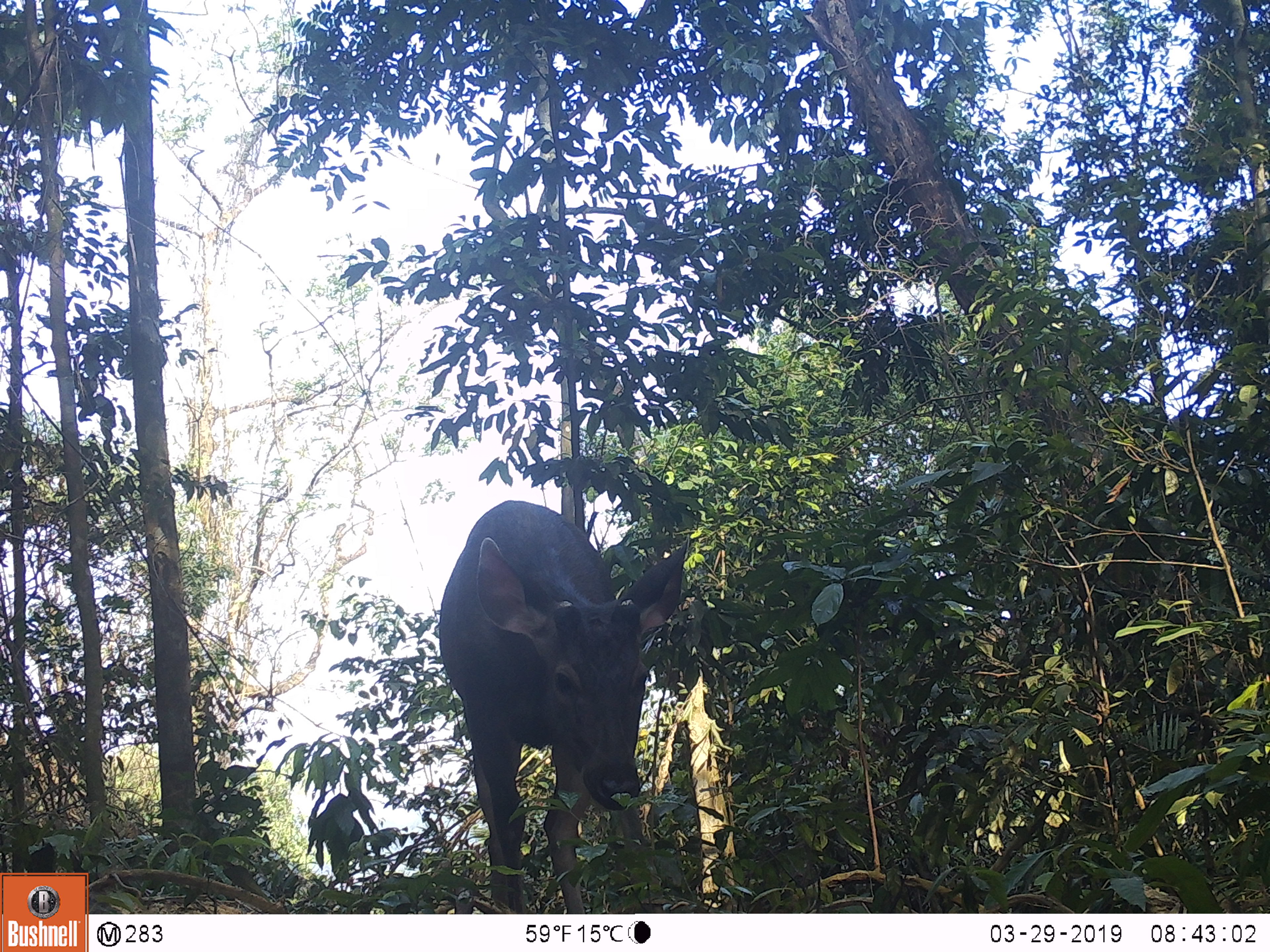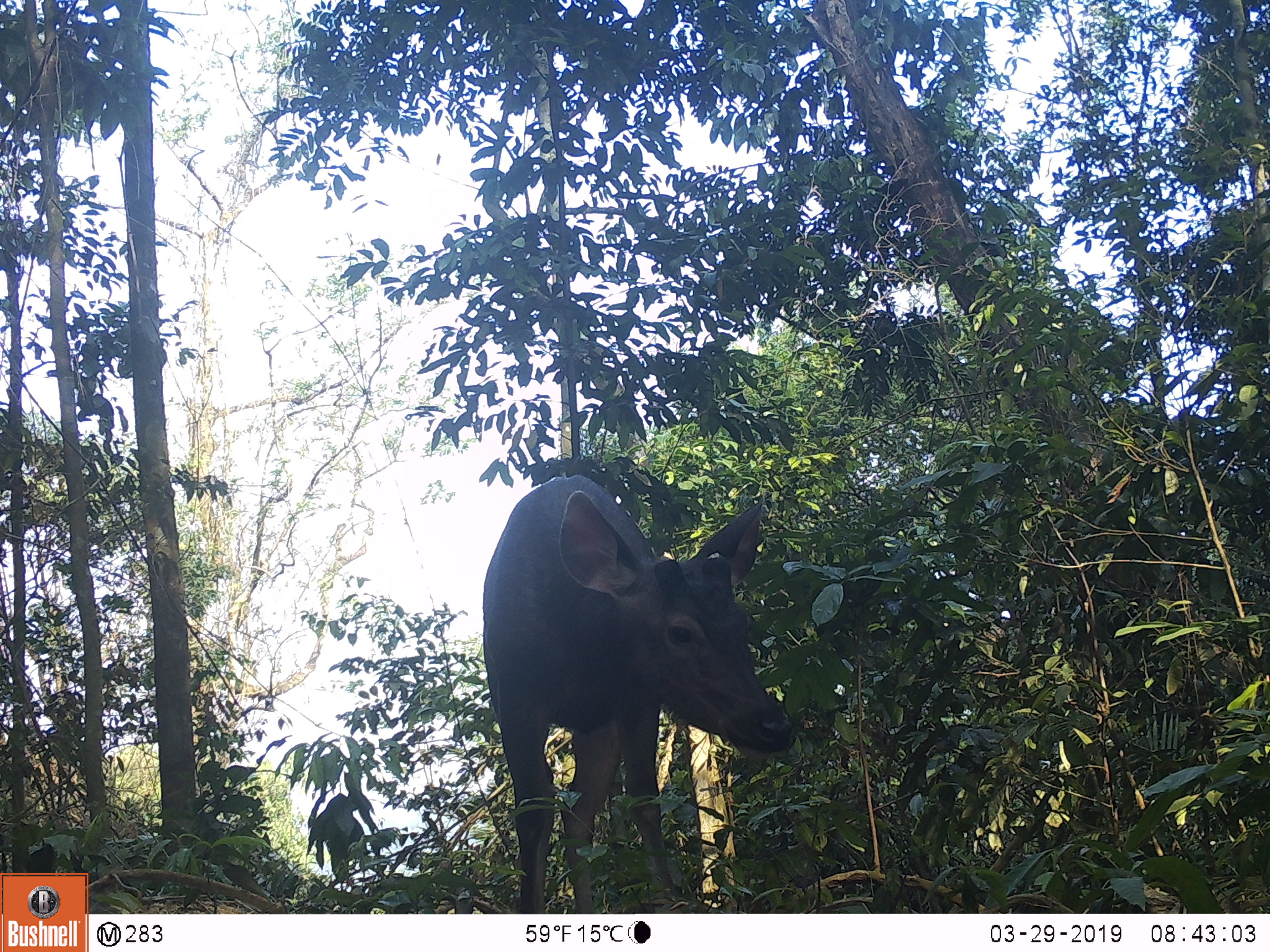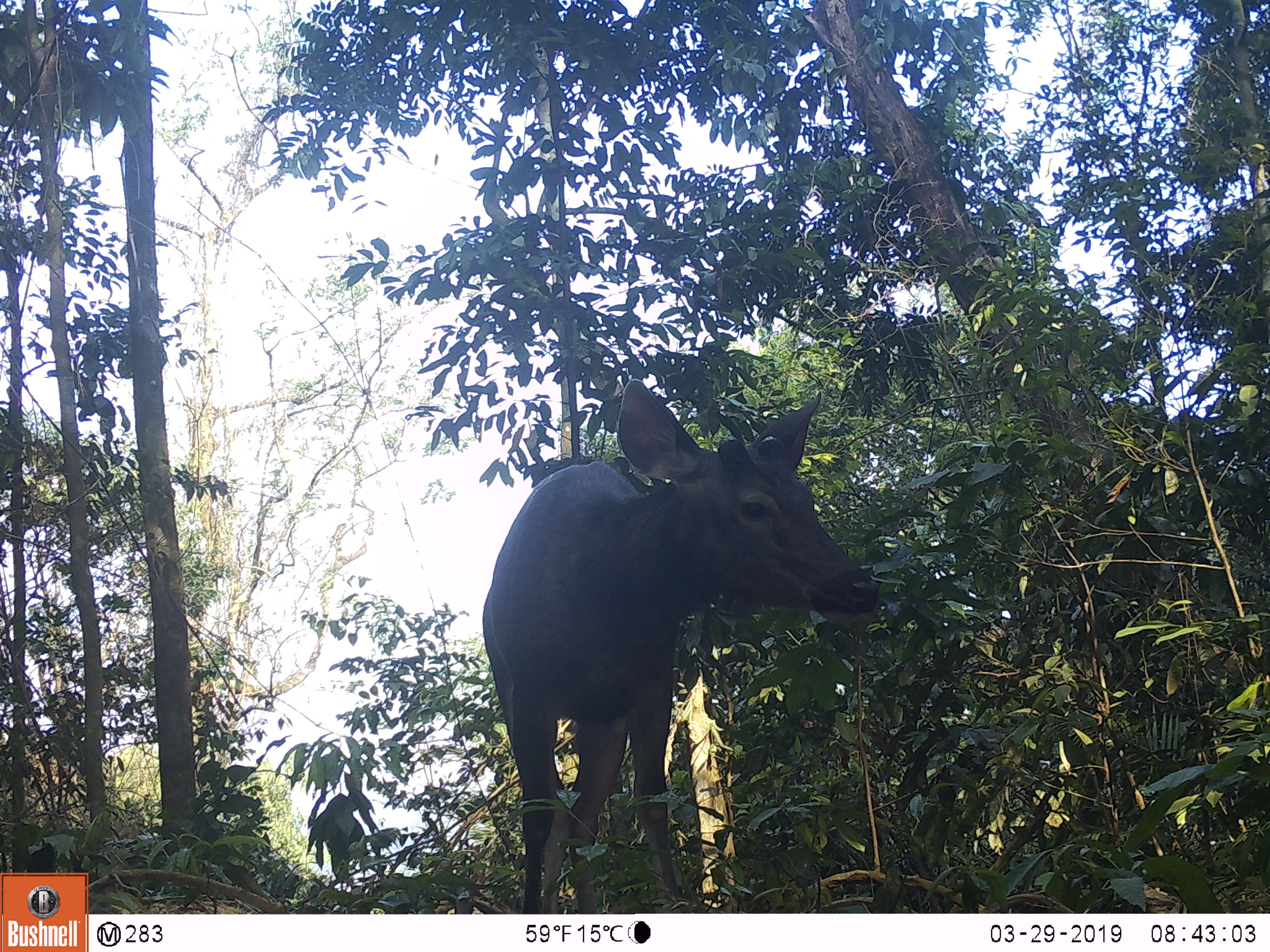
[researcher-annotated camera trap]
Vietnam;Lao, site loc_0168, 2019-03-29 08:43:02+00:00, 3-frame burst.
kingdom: Animalia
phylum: Chordata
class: Mammalia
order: Artiodactyla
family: Cervidae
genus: Rusa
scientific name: Rusa unicolor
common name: sambar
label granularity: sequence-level